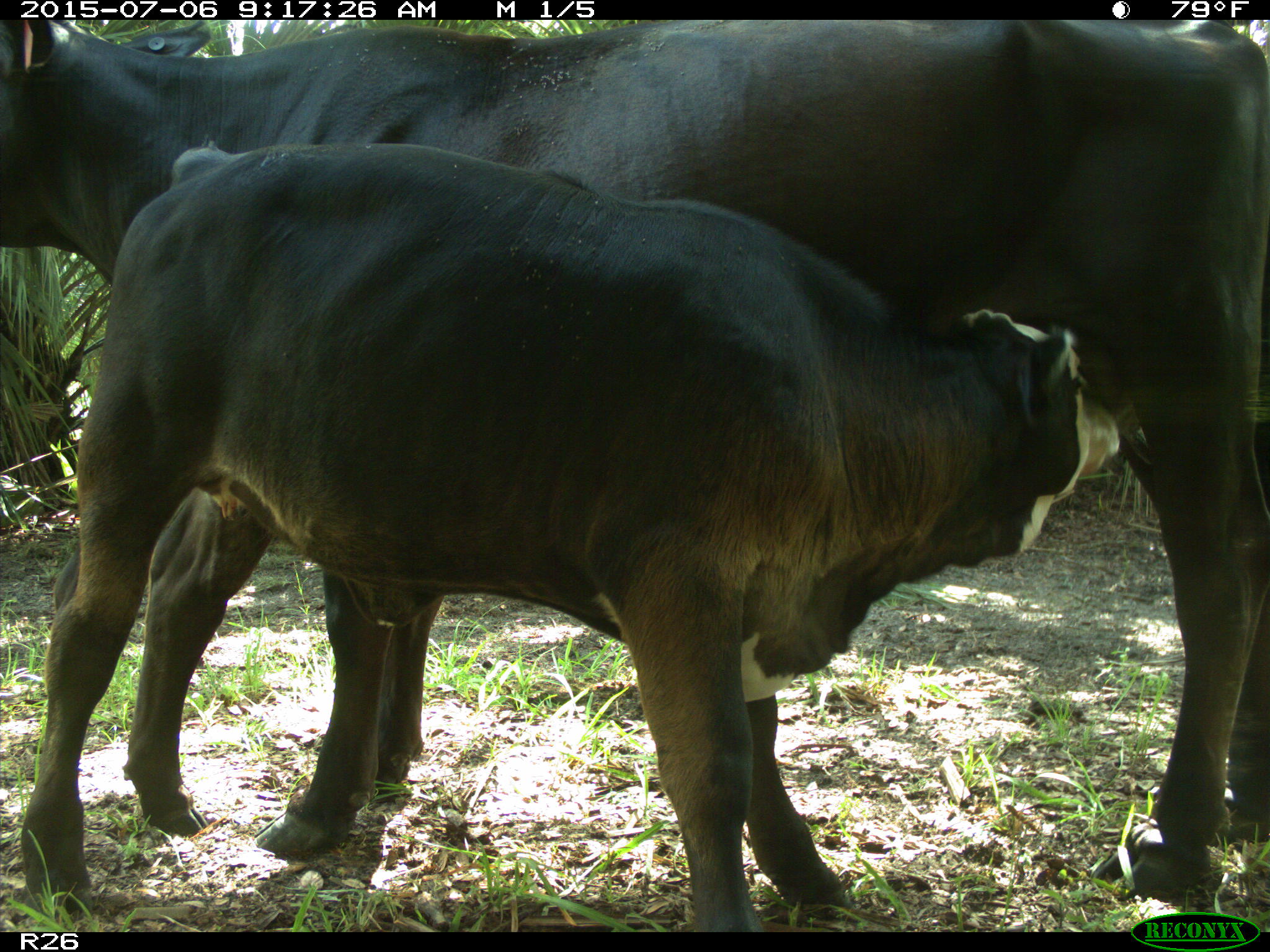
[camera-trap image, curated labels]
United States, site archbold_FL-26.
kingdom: Animalia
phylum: Chordata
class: Mammalia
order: Artiodactyla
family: Bovidae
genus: Bos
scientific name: Bos taurus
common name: domestic cow